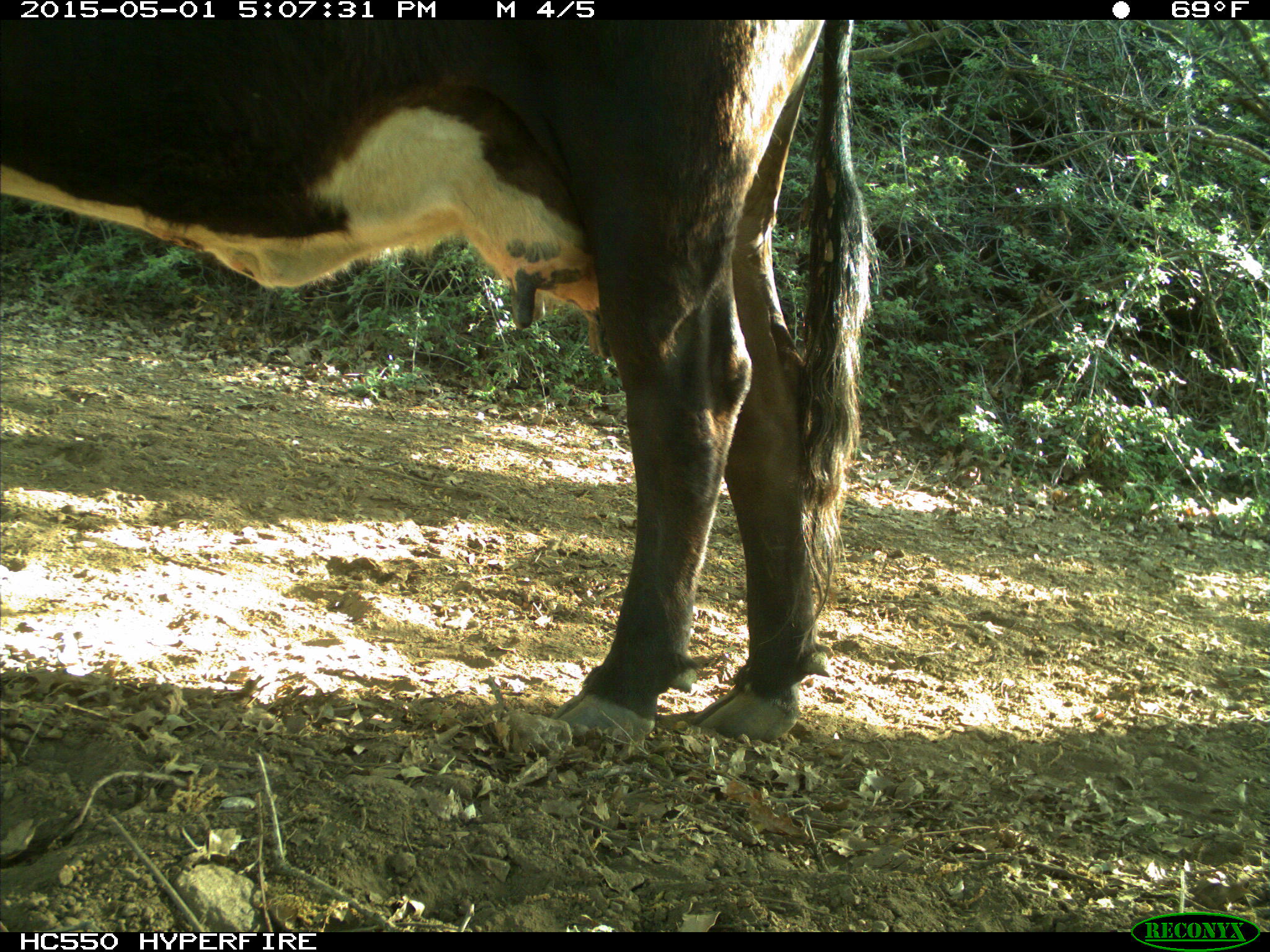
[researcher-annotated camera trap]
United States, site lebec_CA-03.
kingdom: Animalia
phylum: Chordata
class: Mammalia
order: Artiodactyla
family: Bovidae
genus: Bos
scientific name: Bos taurus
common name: domestic cow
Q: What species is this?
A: Bos taurus (domestic cow).